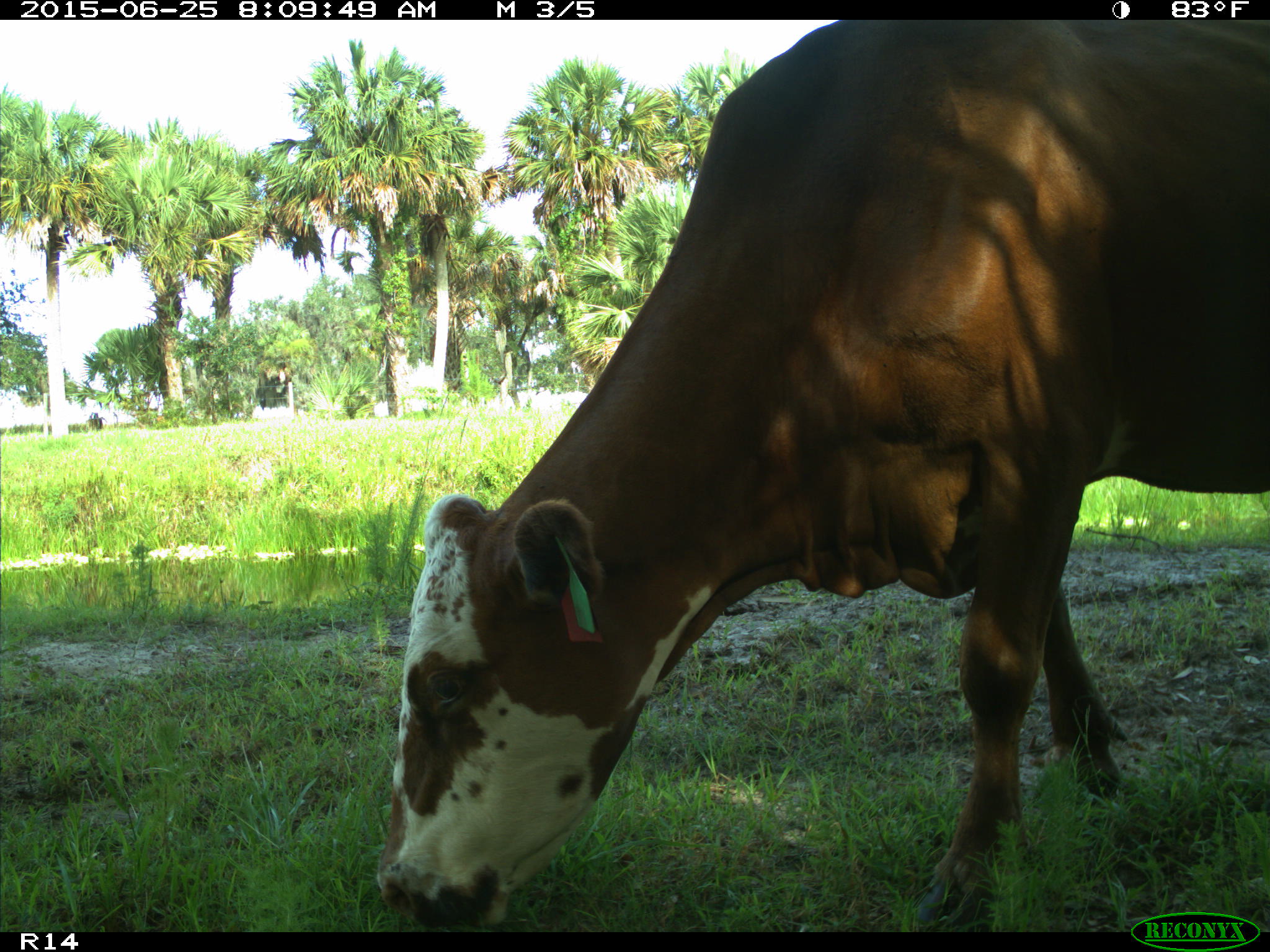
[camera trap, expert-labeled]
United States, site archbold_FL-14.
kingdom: Animalia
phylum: Chordata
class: Mammalia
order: Artiodactyla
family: Bovidae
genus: Bos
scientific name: Bos taurus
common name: domestic cow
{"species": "Bos taurus (domestic cow)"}